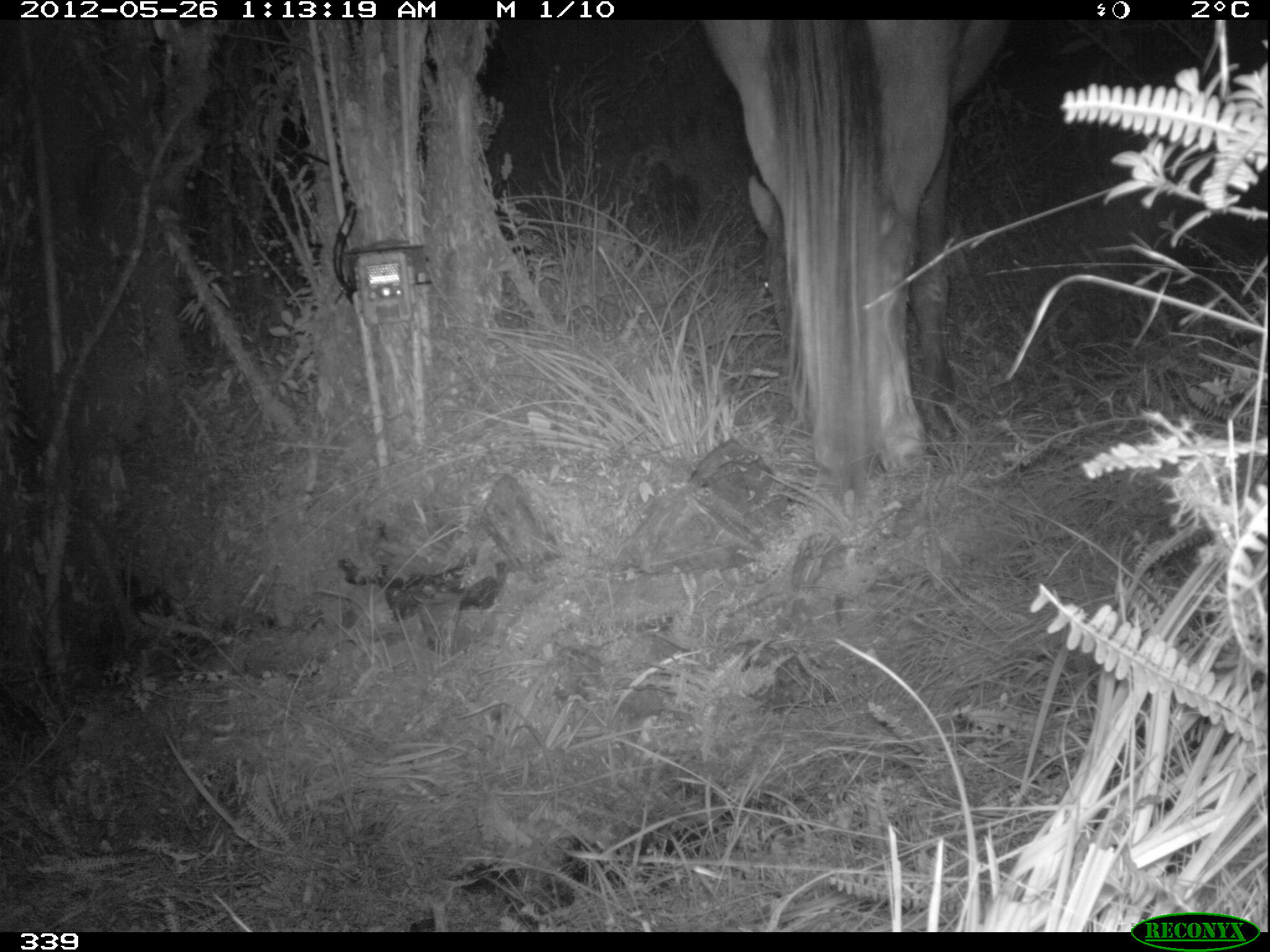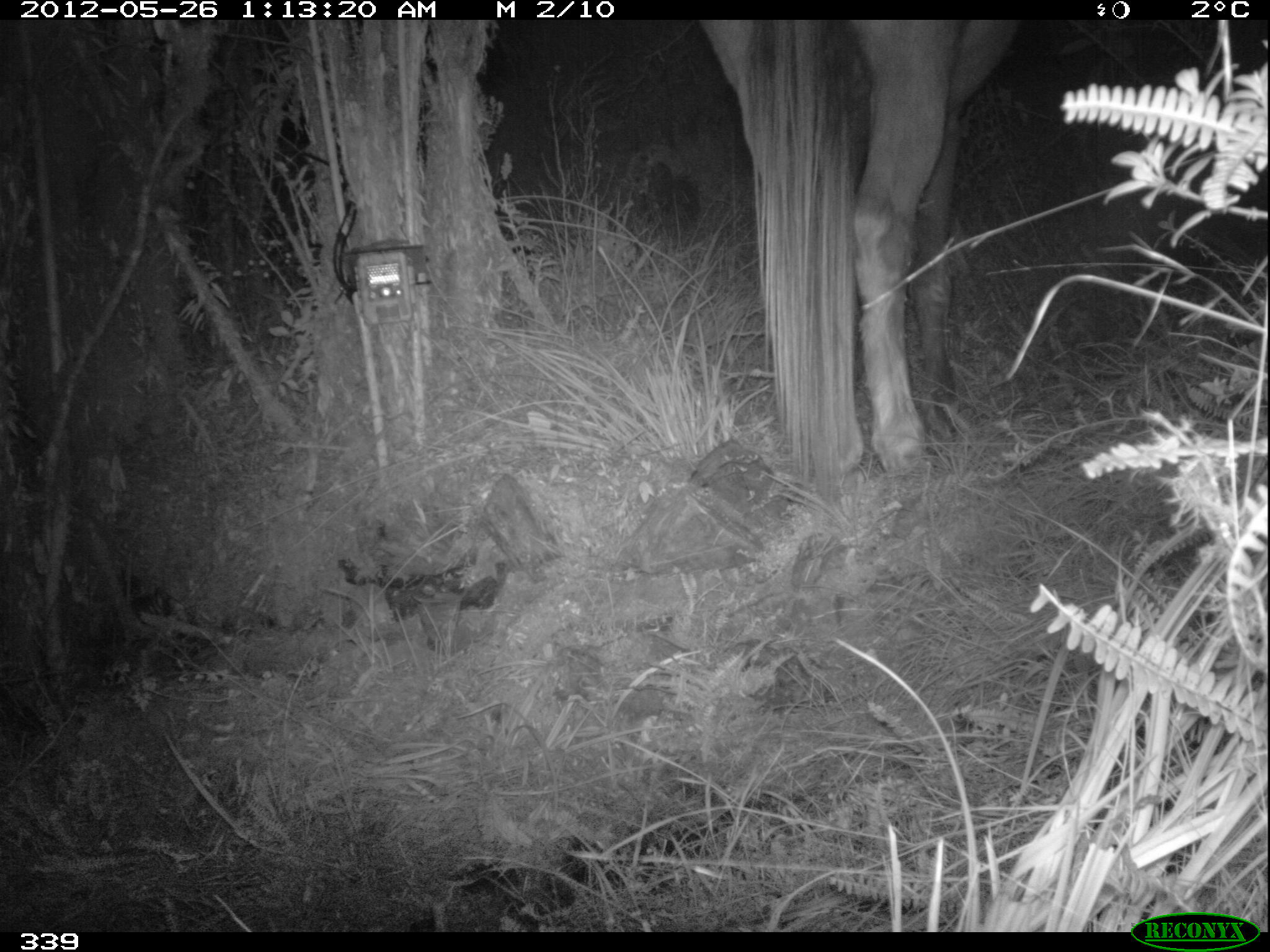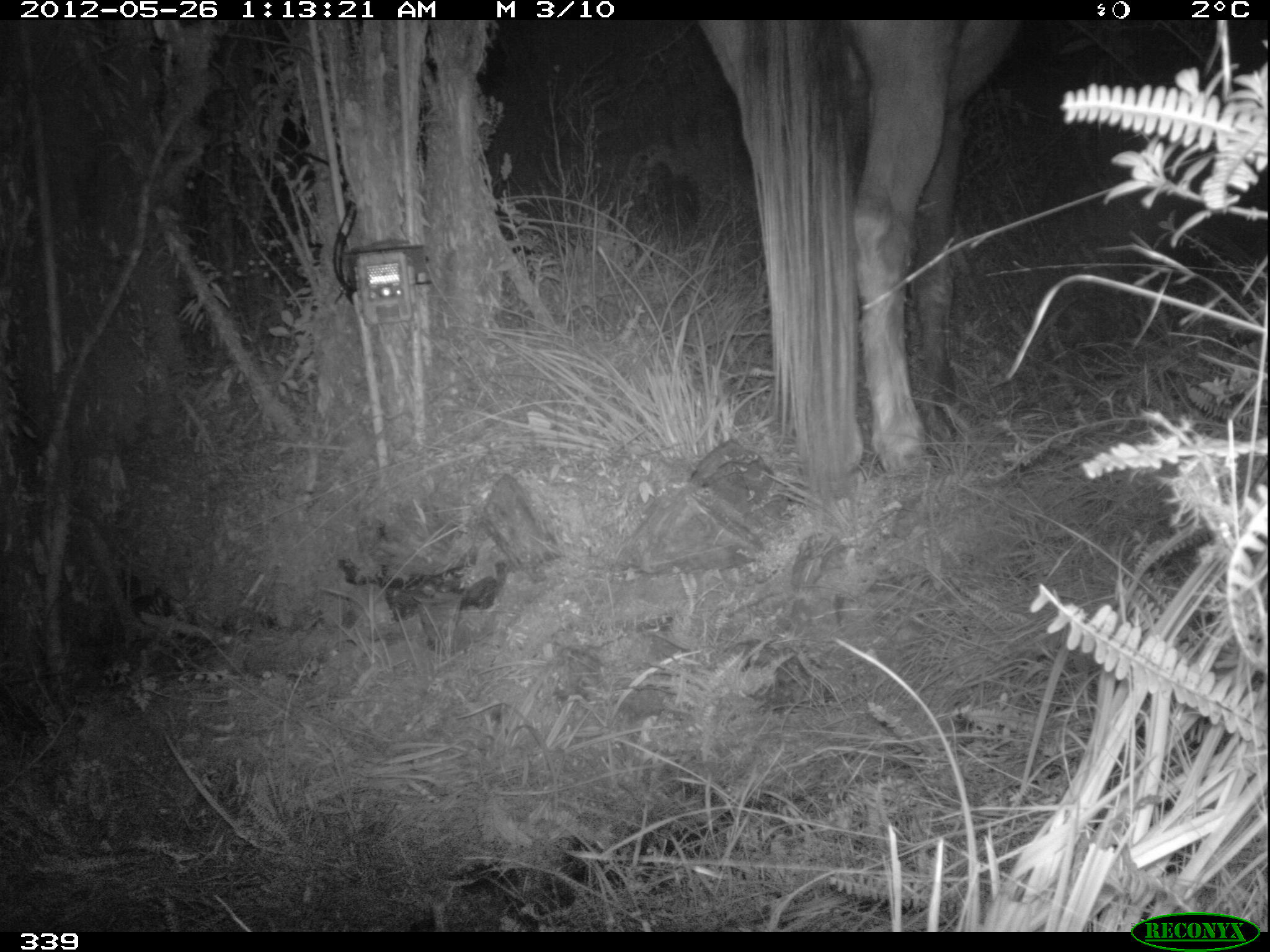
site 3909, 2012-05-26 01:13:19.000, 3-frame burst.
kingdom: Animalia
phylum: Chordata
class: Mammalia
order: Perissodactyla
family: Equidae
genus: Equus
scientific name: Equus caballus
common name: domestic horse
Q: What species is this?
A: Equus caballus (domestic horse).